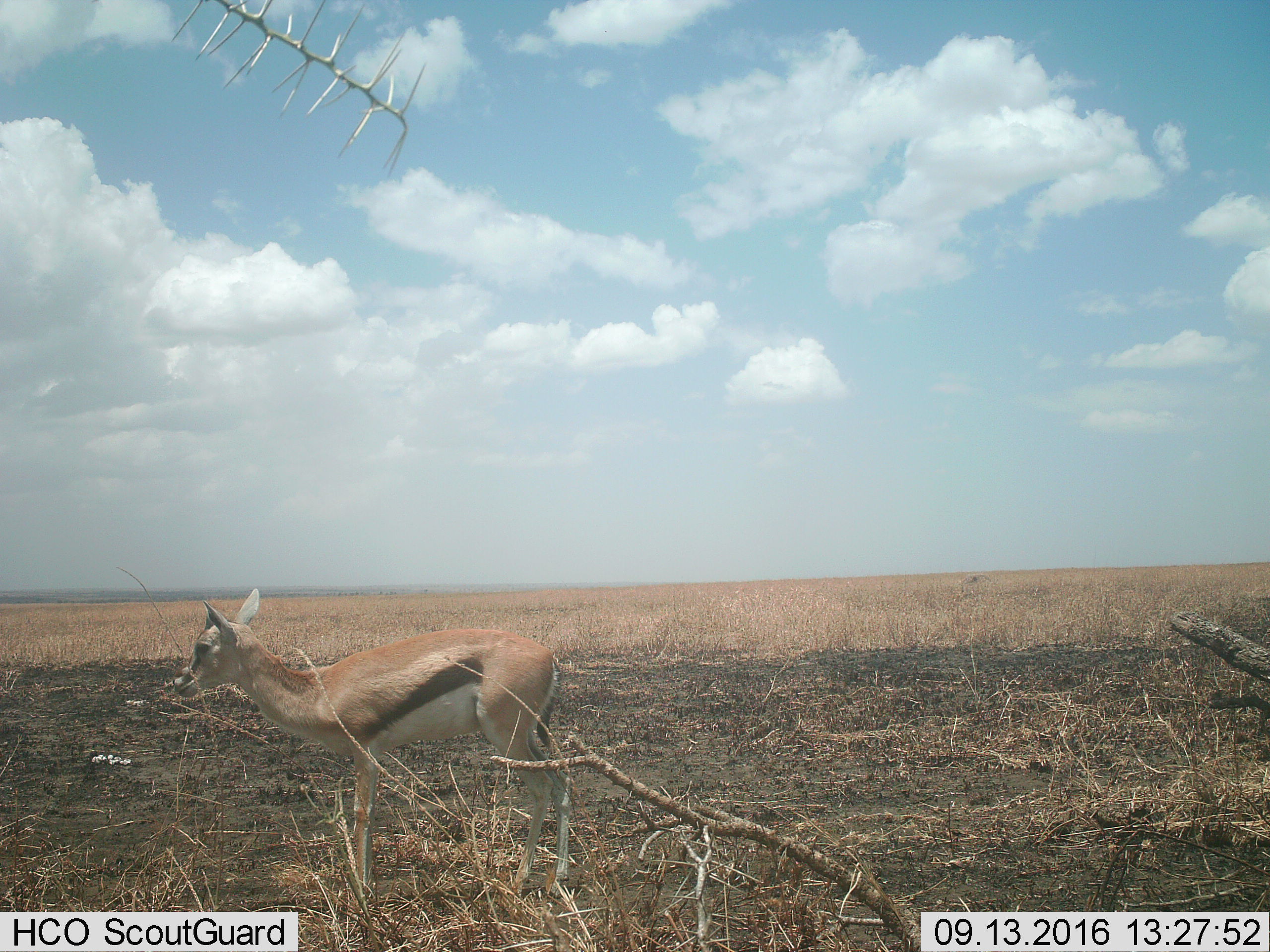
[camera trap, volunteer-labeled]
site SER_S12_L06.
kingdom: Animalia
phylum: Chordata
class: Mammalia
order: Artiodactyla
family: Bovidae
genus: Eudorcas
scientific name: Eudorcas thomsonii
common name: thomson's gazelle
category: gazellethomsons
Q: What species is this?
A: Gazellethomsons (thomson's gazelle) (Eudorcas thomsonii).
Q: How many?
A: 1.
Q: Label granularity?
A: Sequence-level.